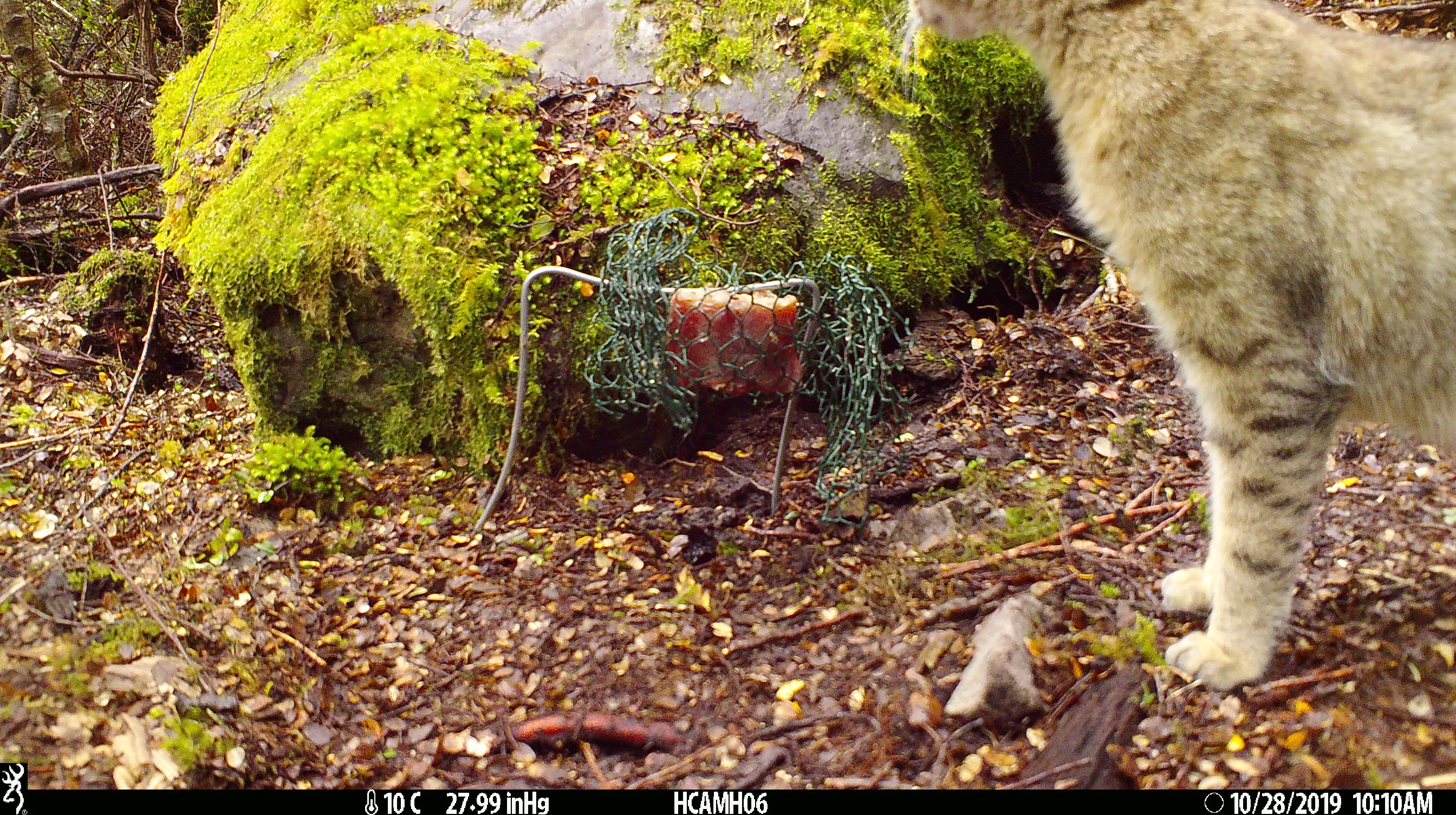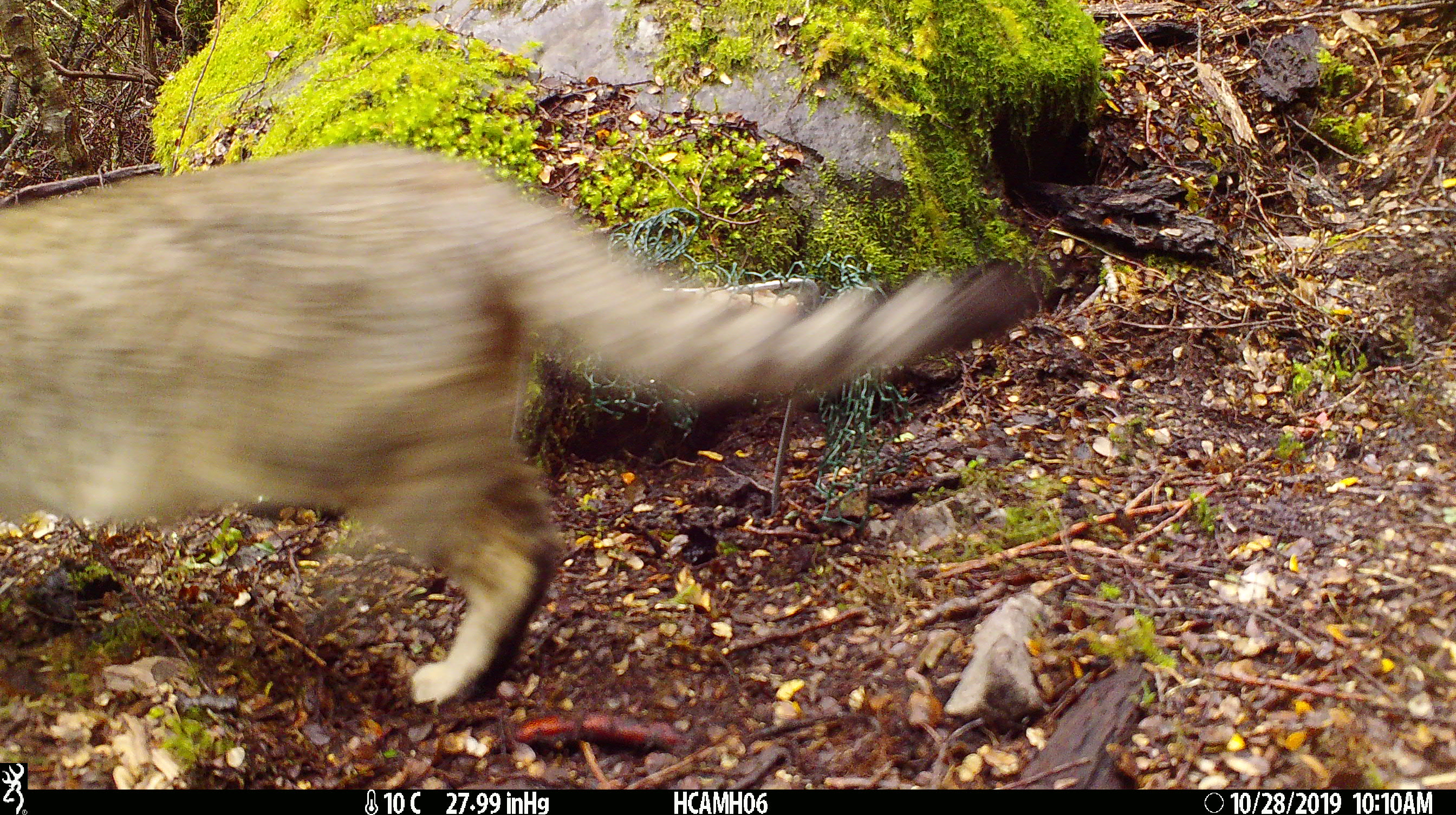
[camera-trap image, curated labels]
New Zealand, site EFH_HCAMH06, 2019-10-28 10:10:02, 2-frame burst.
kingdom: Animalia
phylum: Chordata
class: Mammalia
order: Carnivora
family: Felidae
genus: Felis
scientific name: Felis catus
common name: domestic cat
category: cat